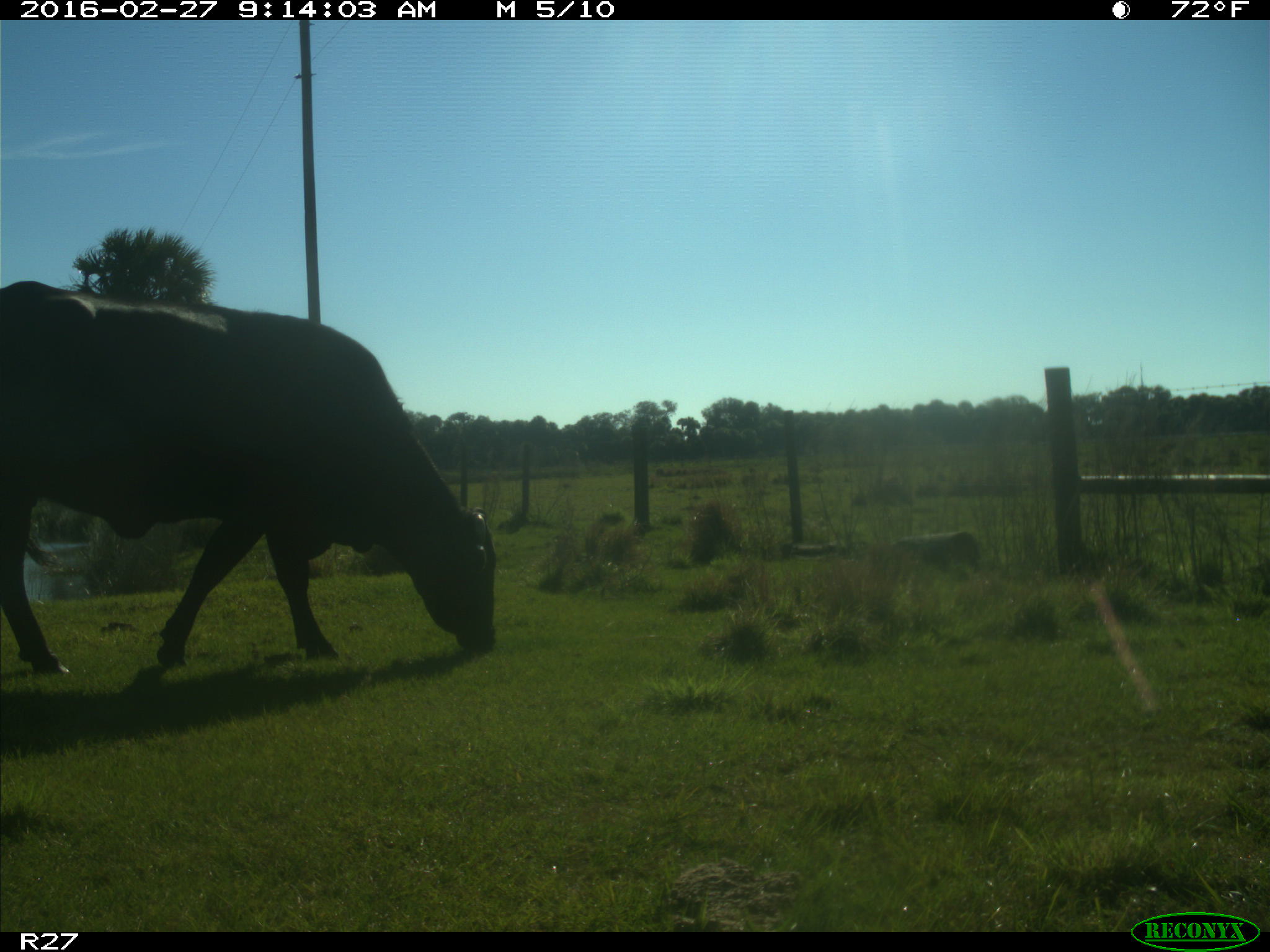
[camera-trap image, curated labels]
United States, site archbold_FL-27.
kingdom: Animalia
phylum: Chordata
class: Mammalia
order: Artiodactyla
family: Bovidae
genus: Bos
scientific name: Bos taurus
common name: domestic cow